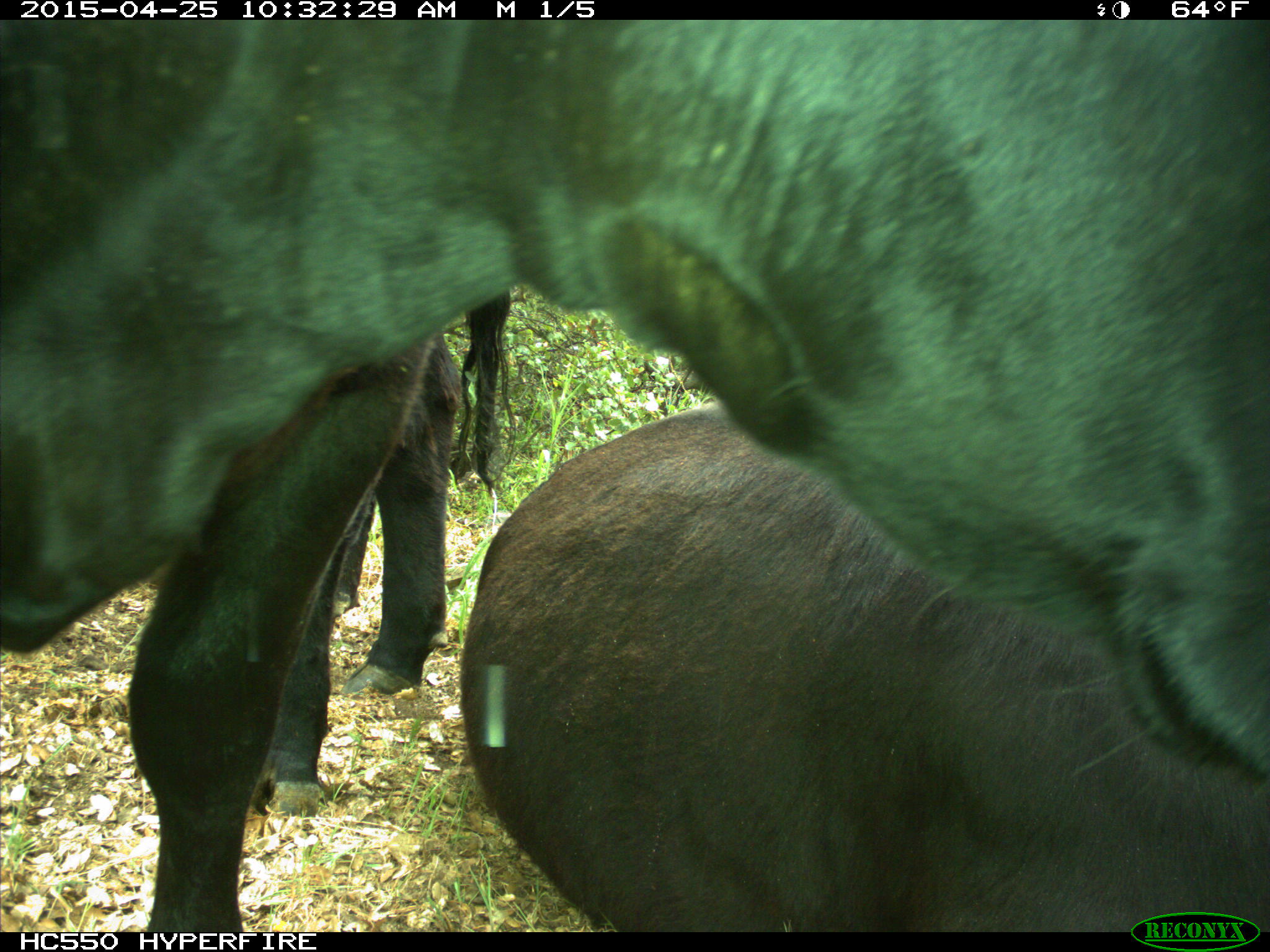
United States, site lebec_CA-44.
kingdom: Animalia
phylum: Chordata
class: Mammalia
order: Artiodactyla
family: Suidae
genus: Sus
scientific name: Sus scrofa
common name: wild boar